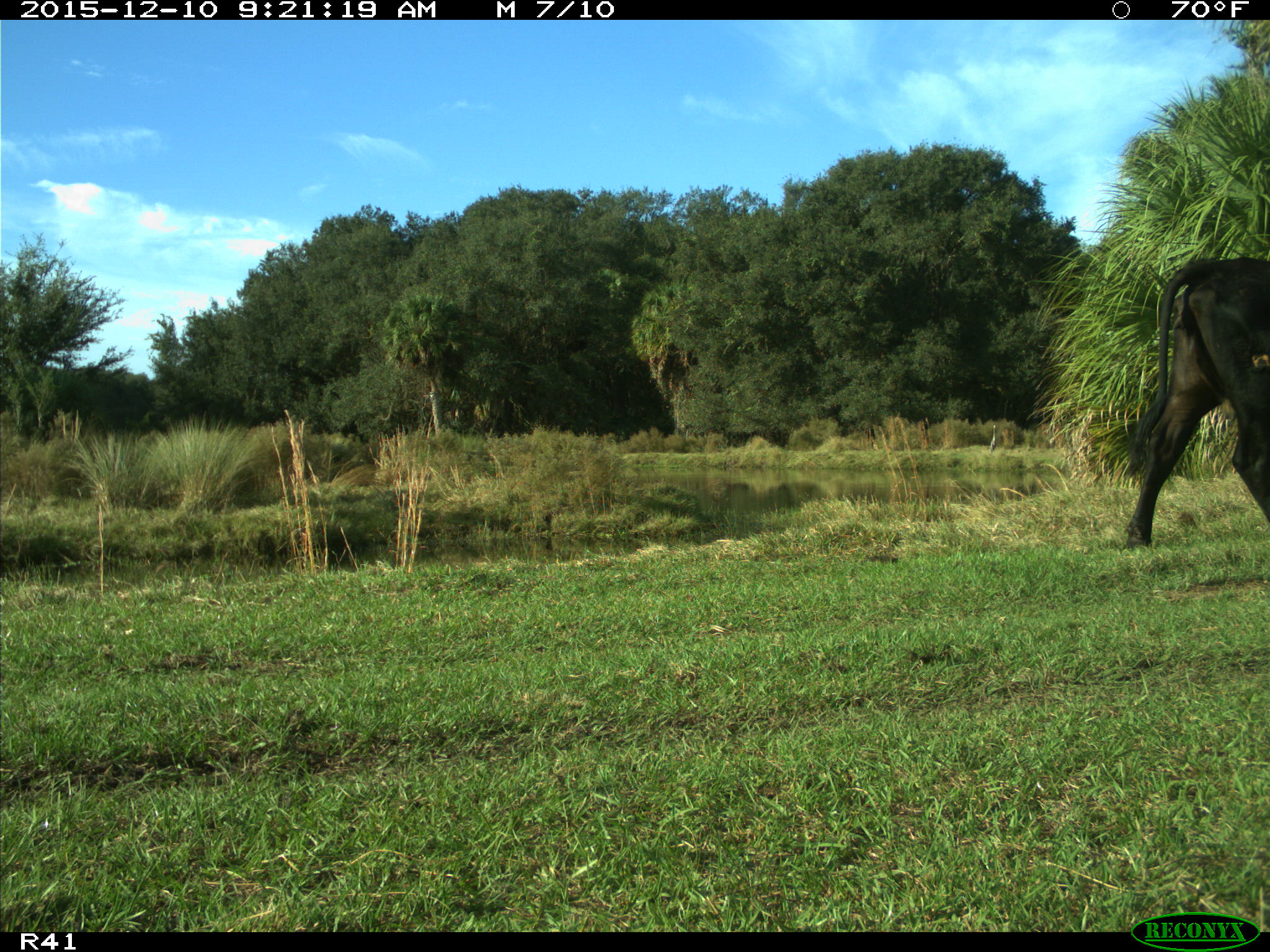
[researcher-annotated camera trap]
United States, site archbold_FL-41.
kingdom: Animalia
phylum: Chordata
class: Mammalia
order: Artiodactyla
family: Bovidae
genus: Bos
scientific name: Bos taurus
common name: domestic cow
Bos taurus (domestic cow).